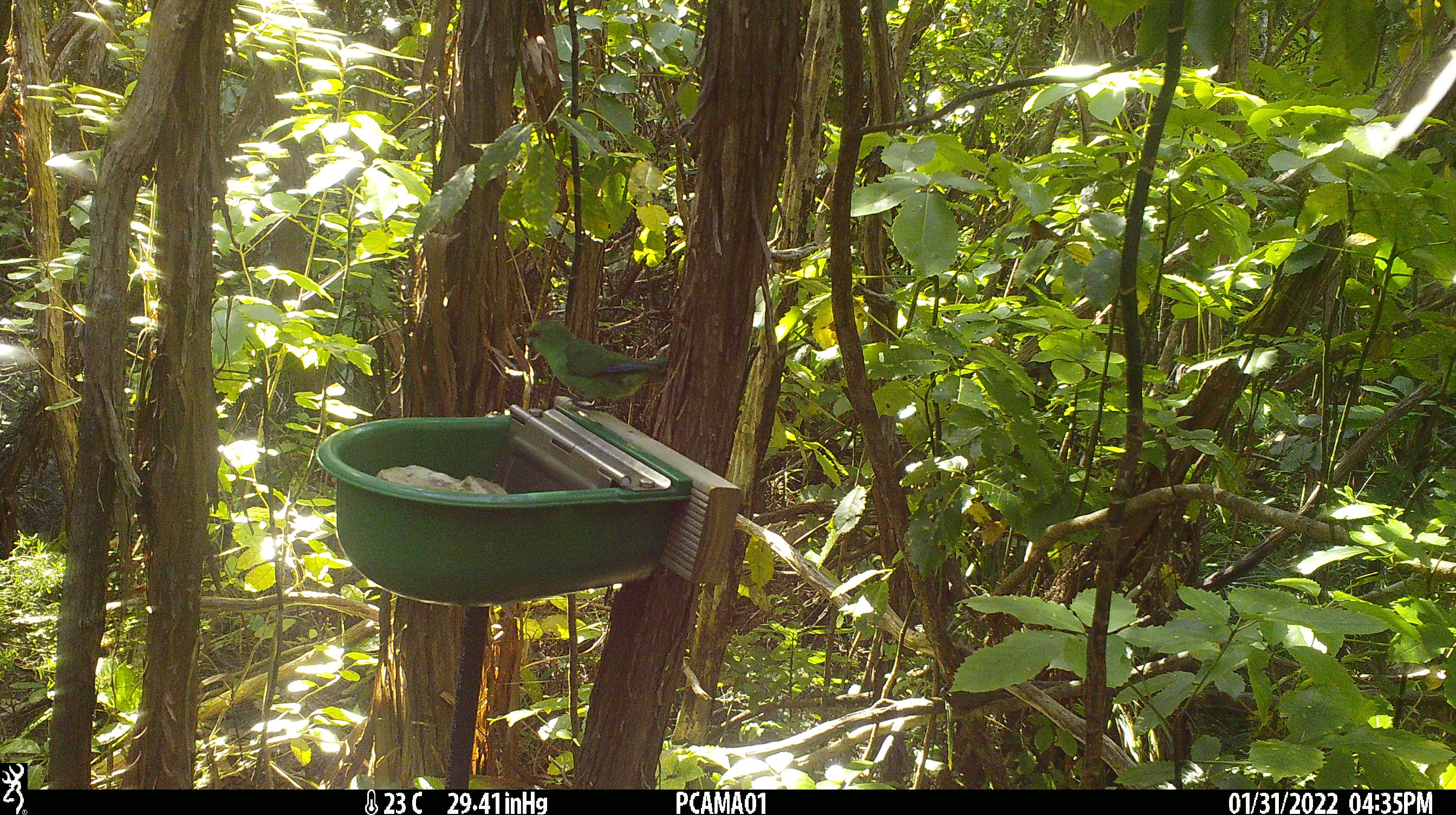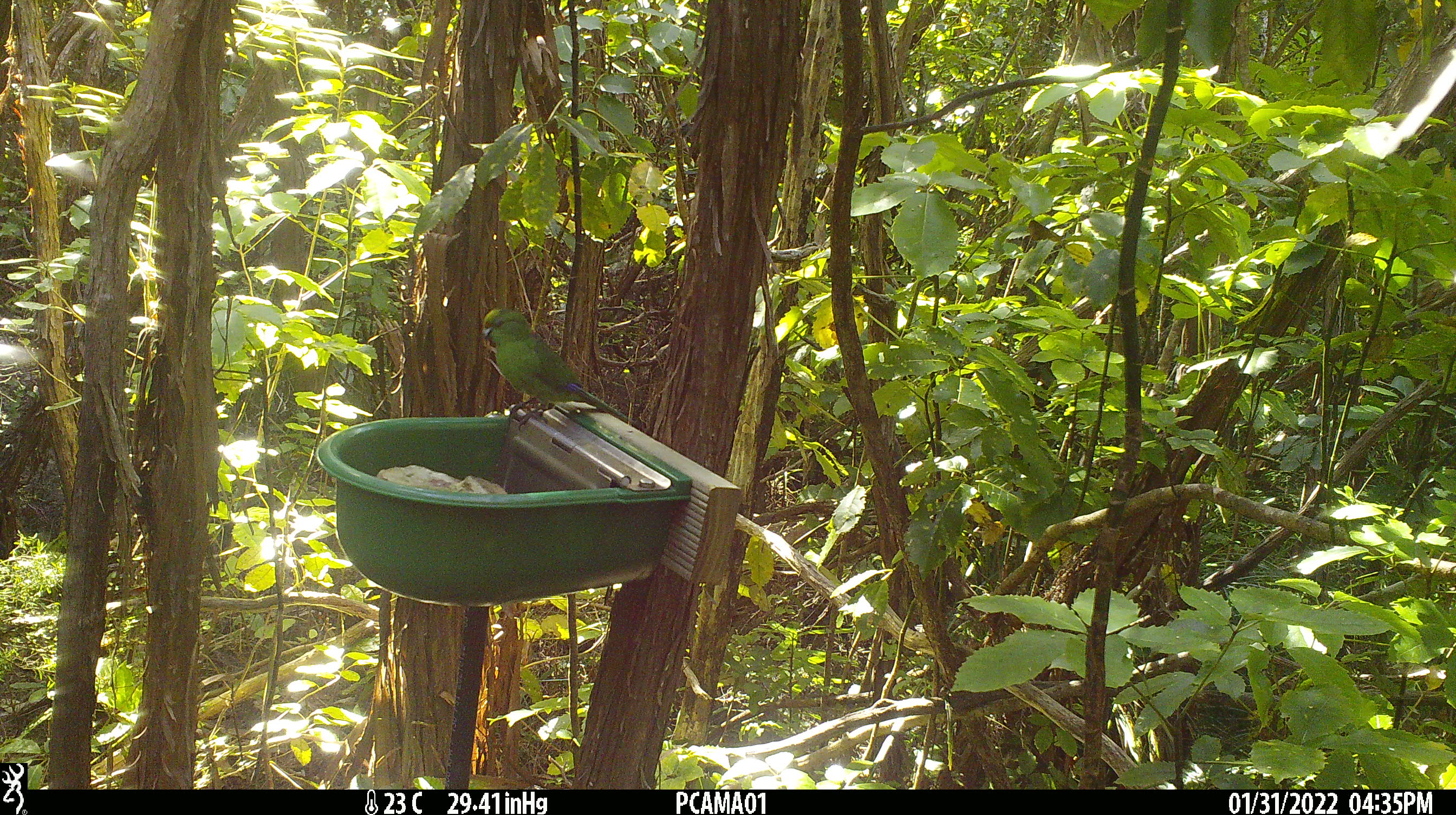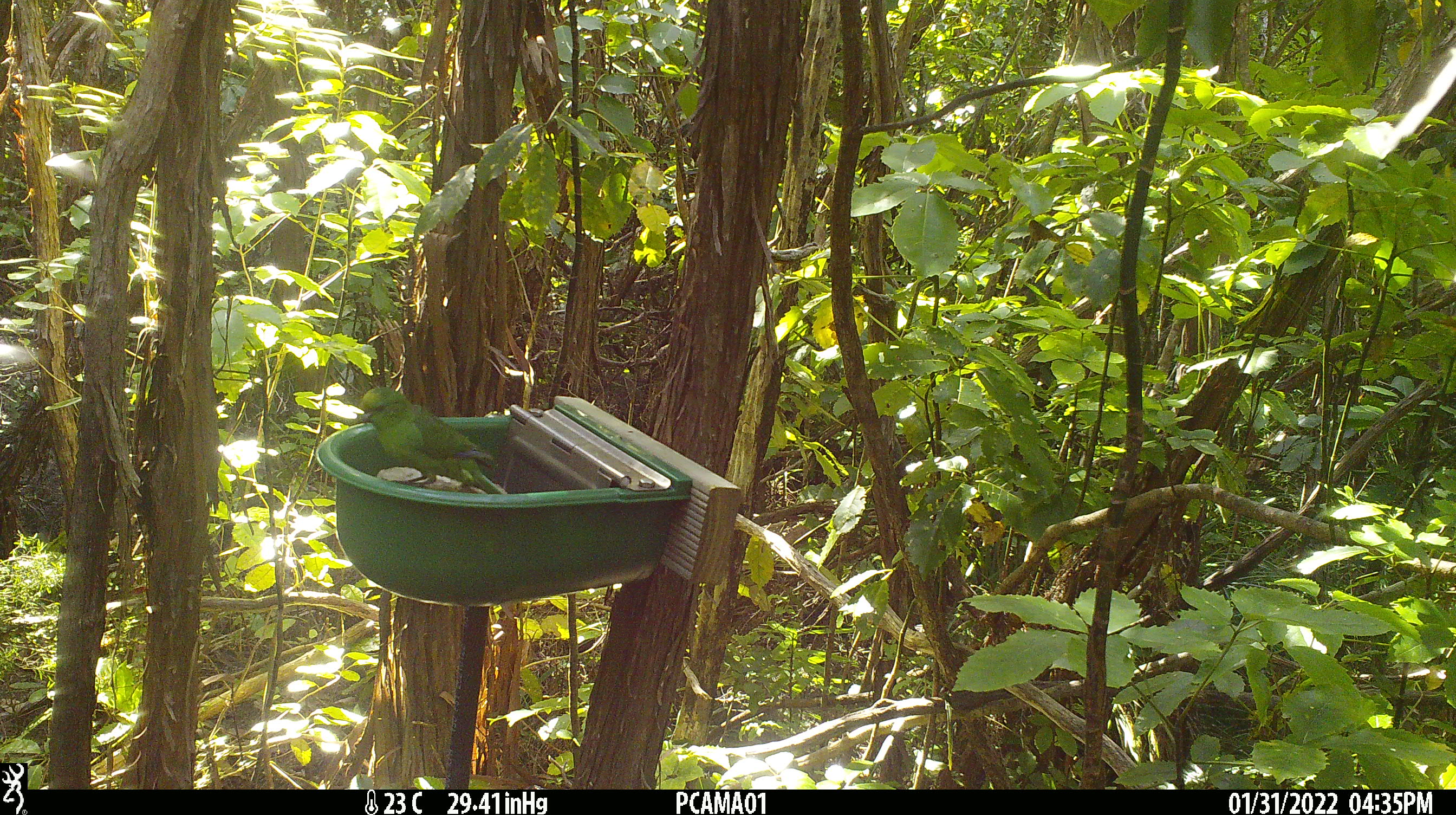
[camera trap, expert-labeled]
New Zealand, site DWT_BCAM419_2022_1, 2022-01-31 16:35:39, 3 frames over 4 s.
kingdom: Animalia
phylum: Chordata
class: Aves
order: Psittaciformes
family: Psittaculidae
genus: Cyanoramphus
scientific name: Cyanoramphus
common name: parakeet